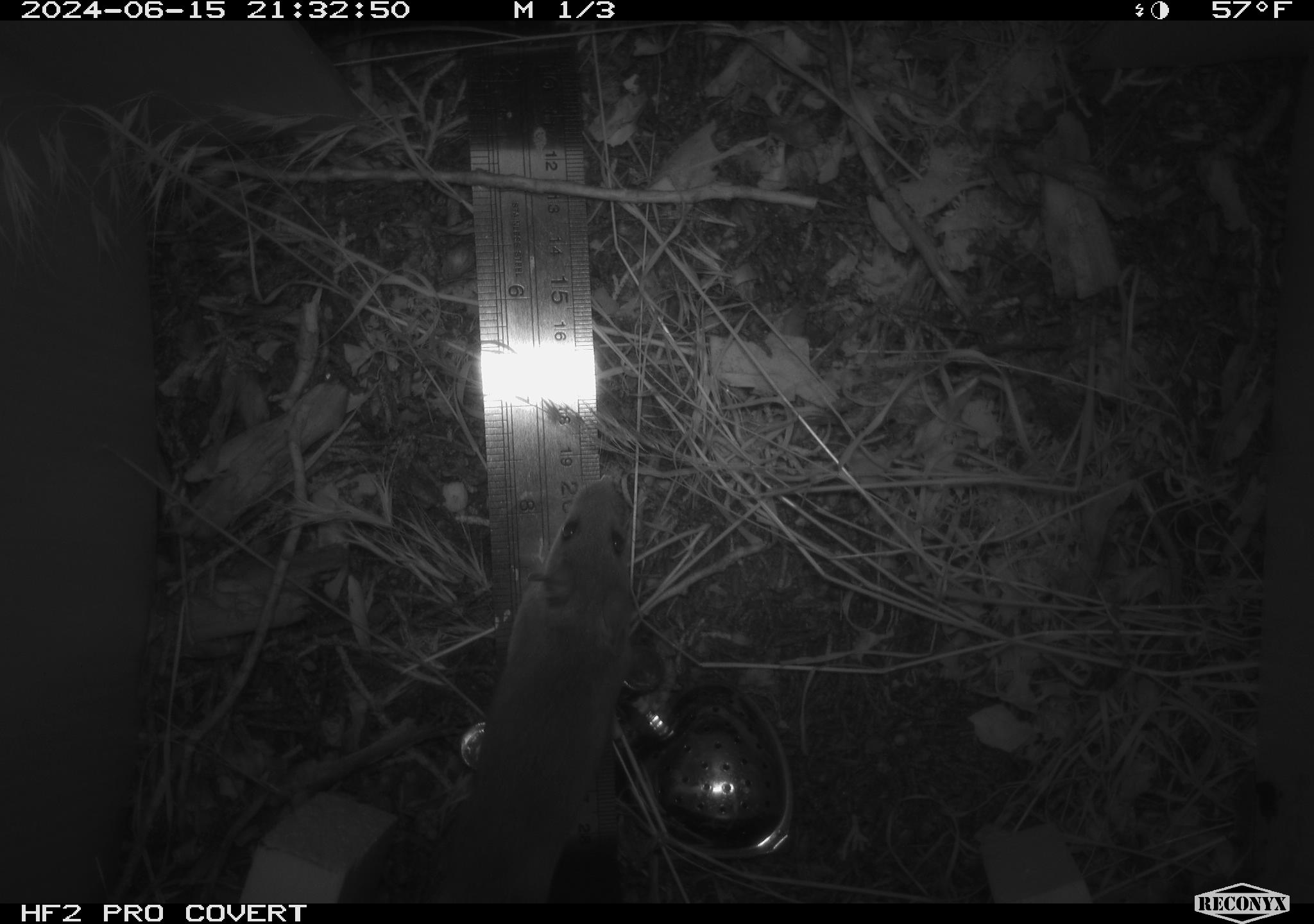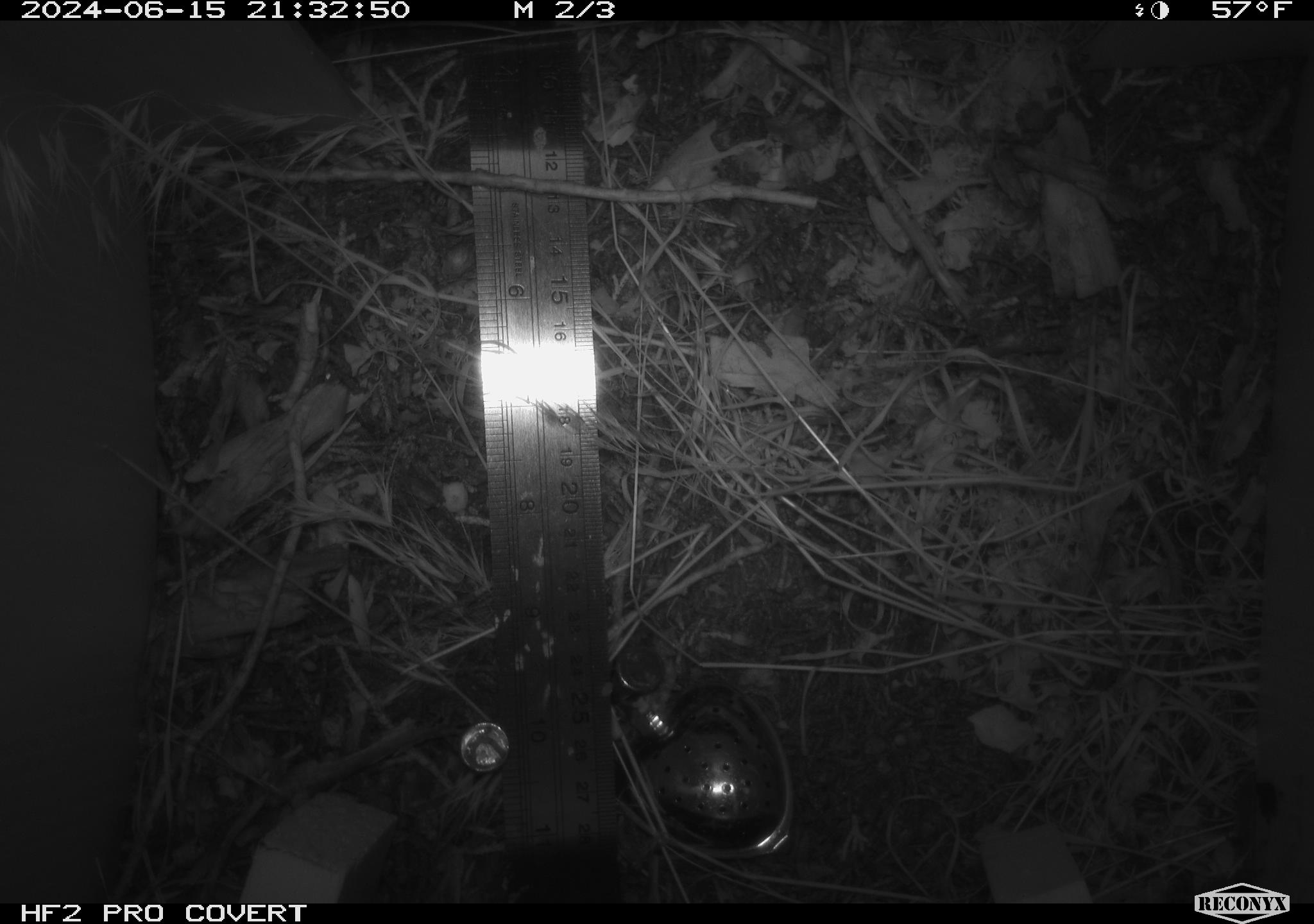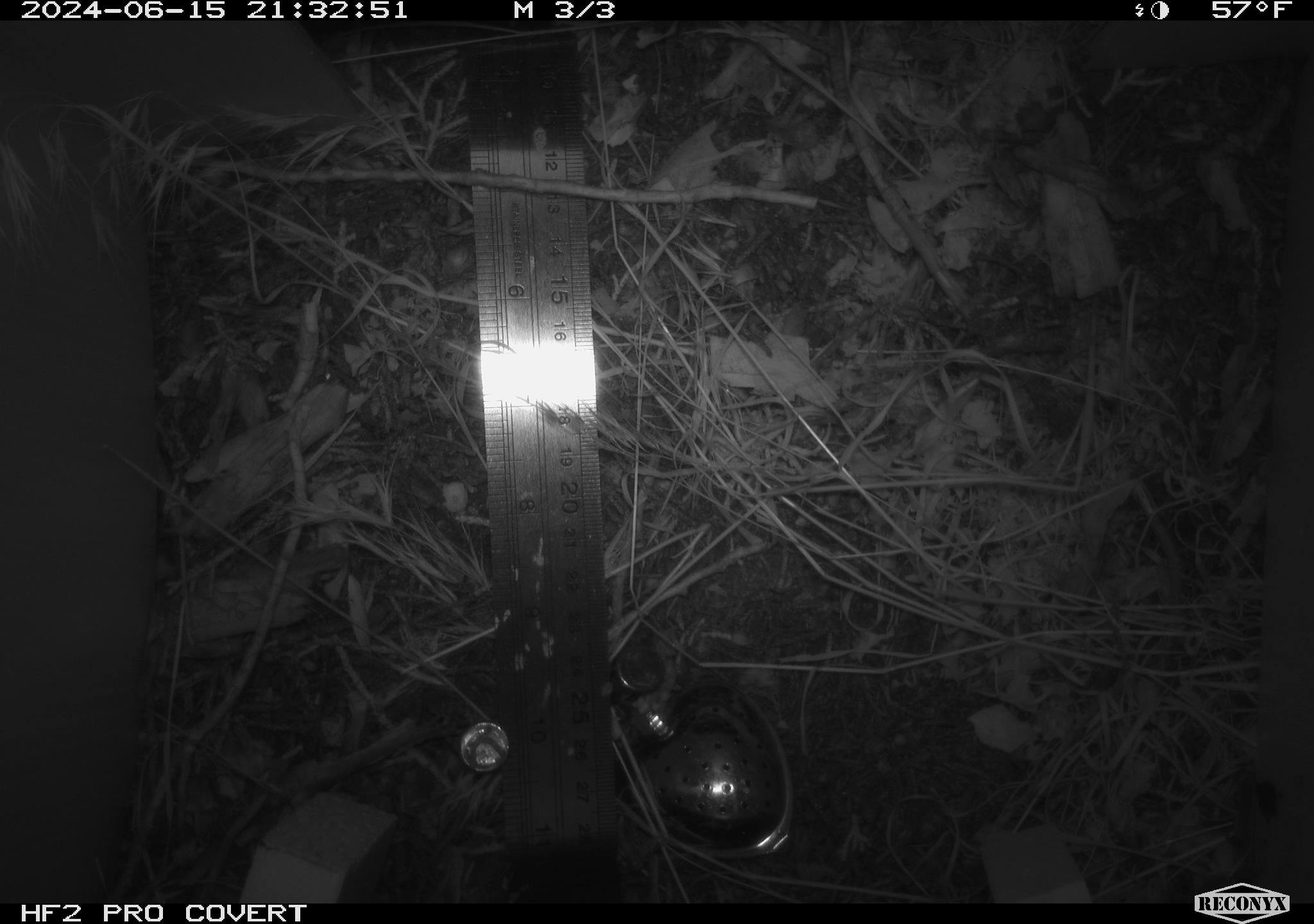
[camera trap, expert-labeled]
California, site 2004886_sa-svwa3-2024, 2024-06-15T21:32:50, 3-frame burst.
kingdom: Animalia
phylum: Chordata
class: Mammalia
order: Rodentia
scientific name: Rodentia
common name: mouse species